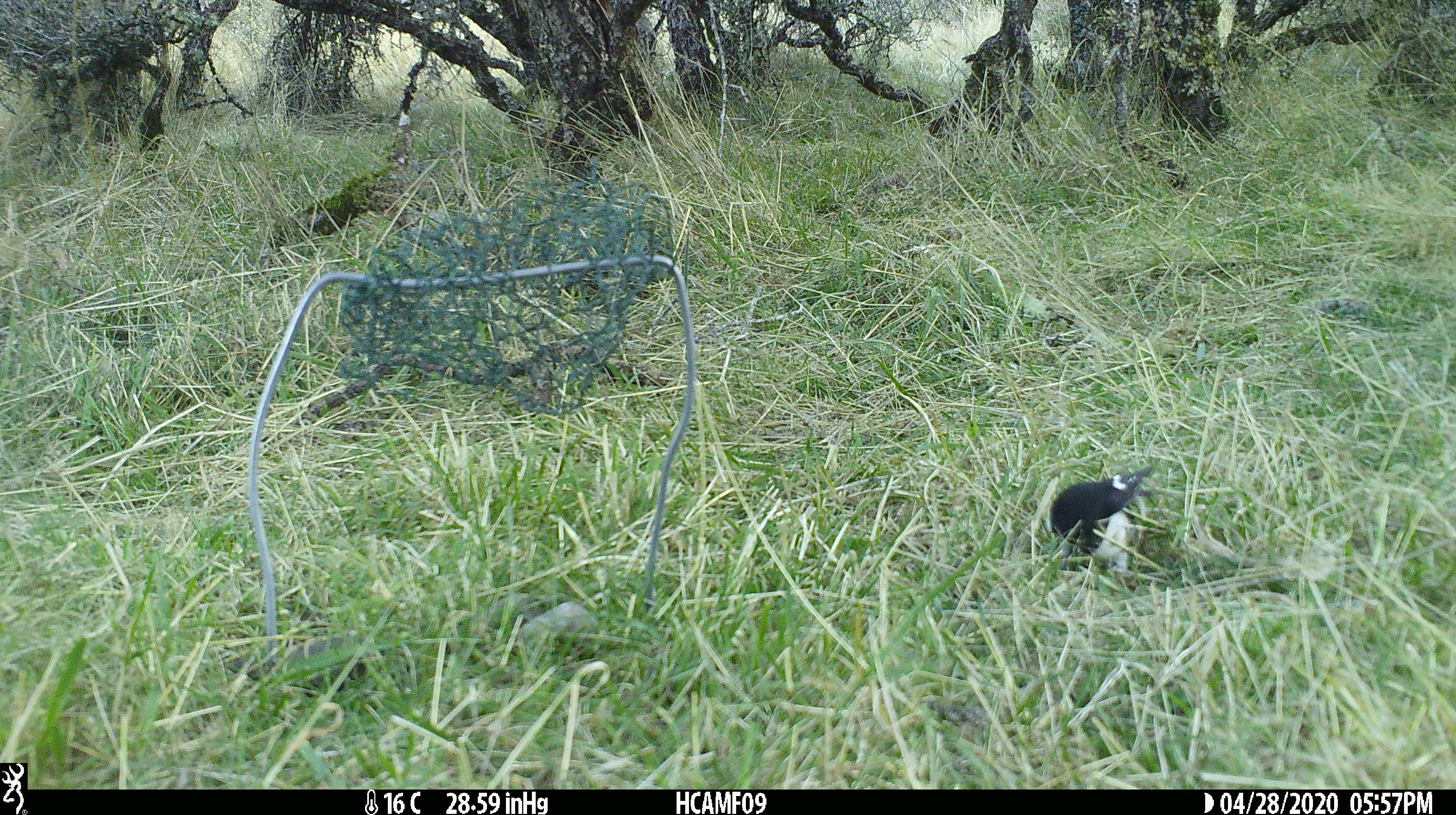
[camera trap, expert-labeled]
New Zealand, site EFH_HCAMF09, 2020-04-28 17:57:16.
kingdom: Animalia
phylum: Chordata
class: Aves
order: Passeriformes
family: Petroicidae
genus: Petroica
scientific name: Petroica macrocephala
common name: tomtit